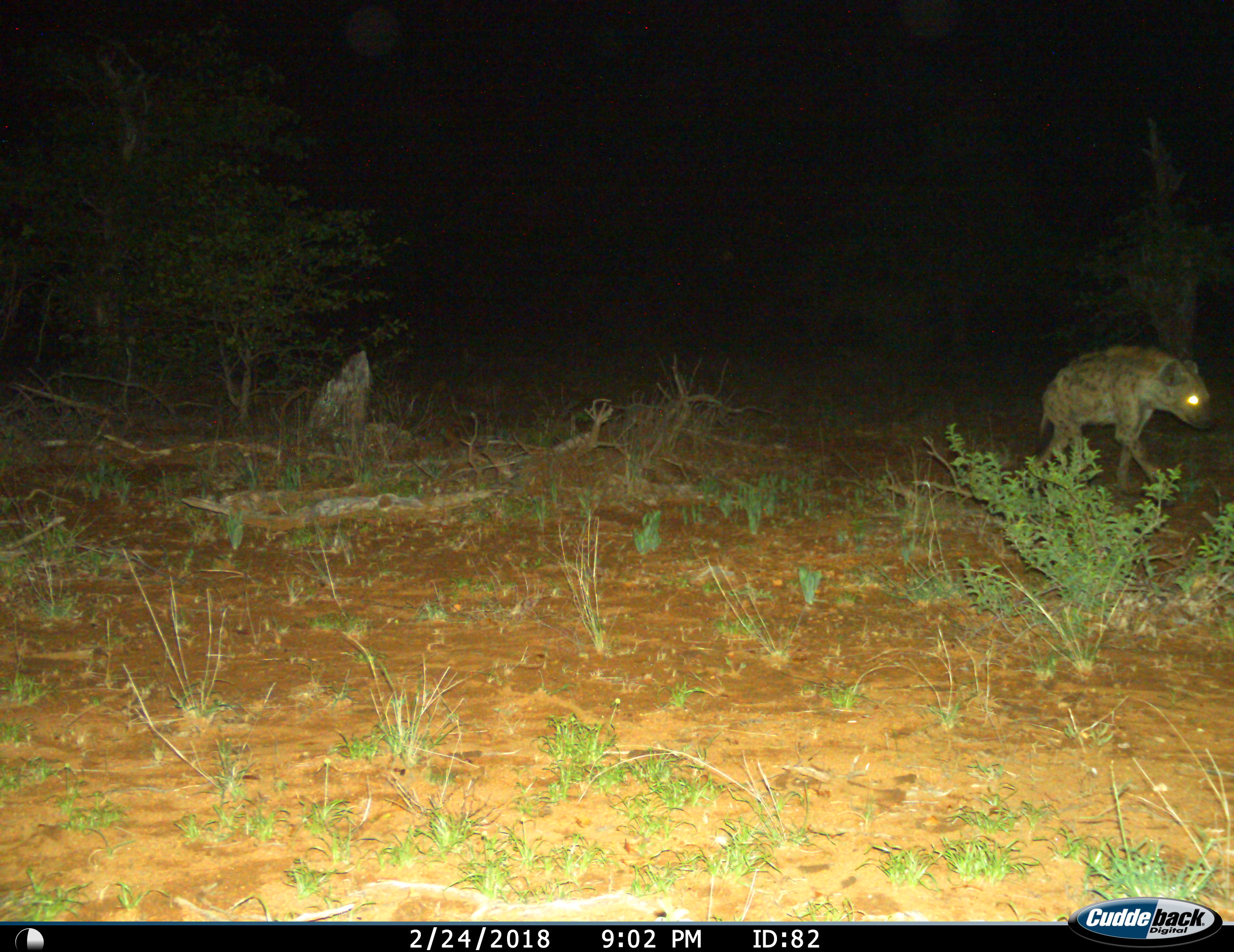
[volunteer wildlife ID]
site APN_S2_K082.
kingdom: Animalia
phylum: Chordata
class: Mammalia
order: Carnivora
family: Hyaenidae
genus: Crocuta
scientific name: Crocuta crocuta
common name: spotted hyena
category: hyenaspotted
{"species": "hyenaspotted (spotted hyena) (Crocuta crocuta)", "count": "1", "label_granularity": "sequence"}